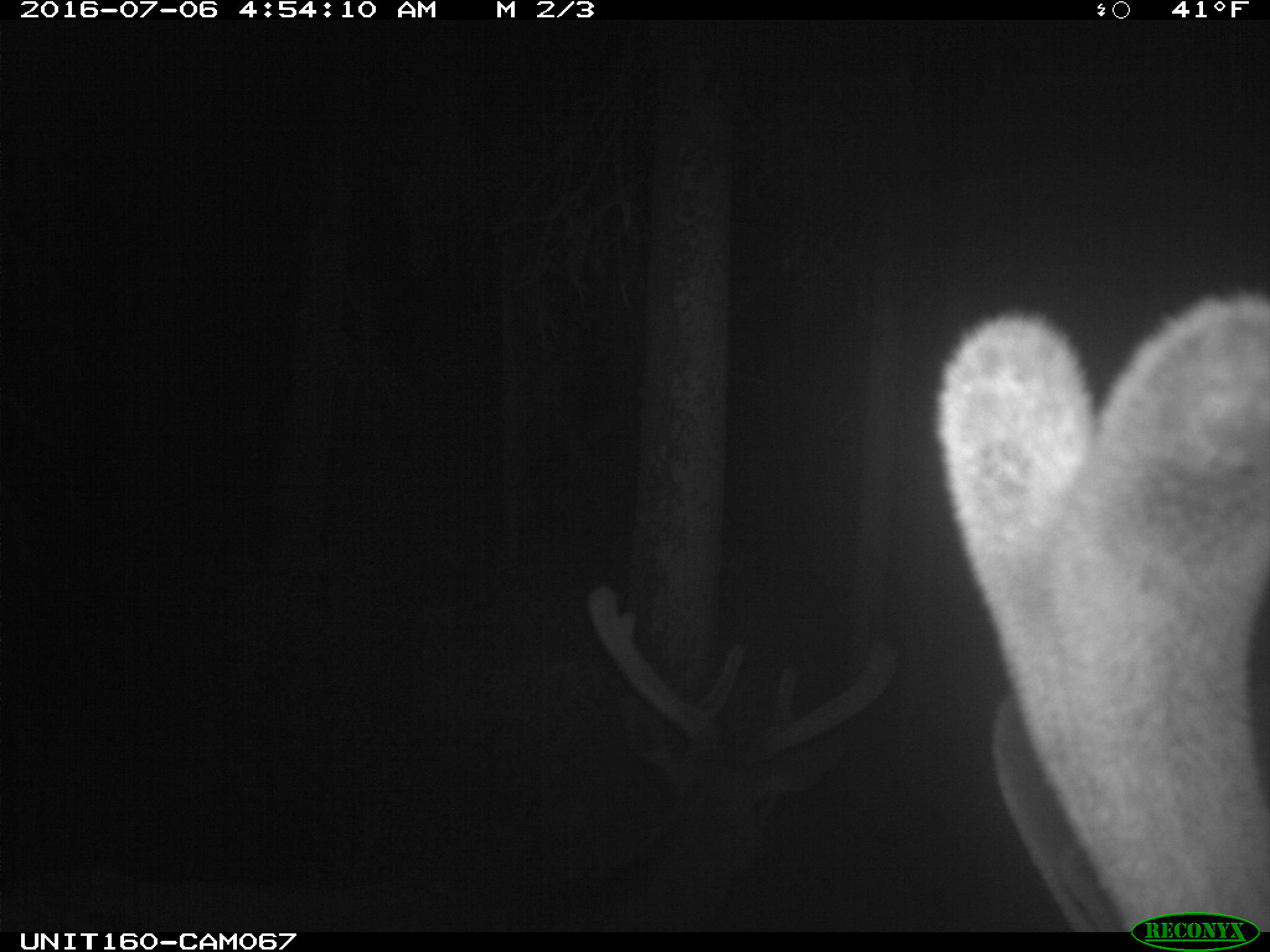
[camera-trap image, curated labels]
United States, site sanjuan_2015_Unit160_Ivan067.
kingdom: Animalia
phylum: Chordata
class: Mammalia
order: Artiodactyla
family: Cervidae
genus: Cervus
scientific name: Cervus elaphus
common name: red deer